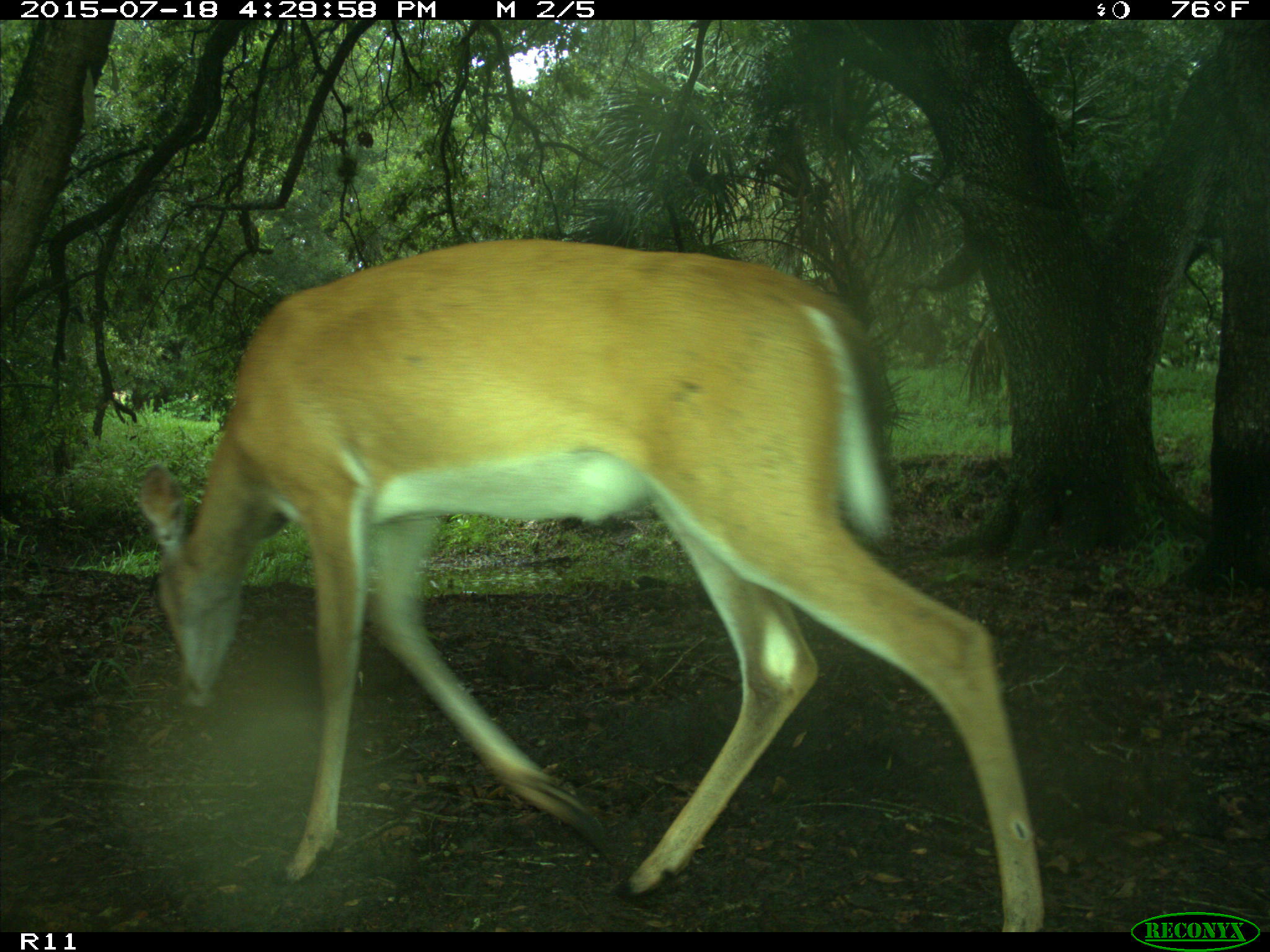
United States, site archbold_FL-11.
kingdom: Animalia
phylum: Chordata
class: Mammalia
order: Artiodactyla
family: Cervidae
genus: Odocoileus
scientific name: Odocoileus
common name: deer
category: unidentified deer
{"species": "unidentified deer (deer) (Odocoileus)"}